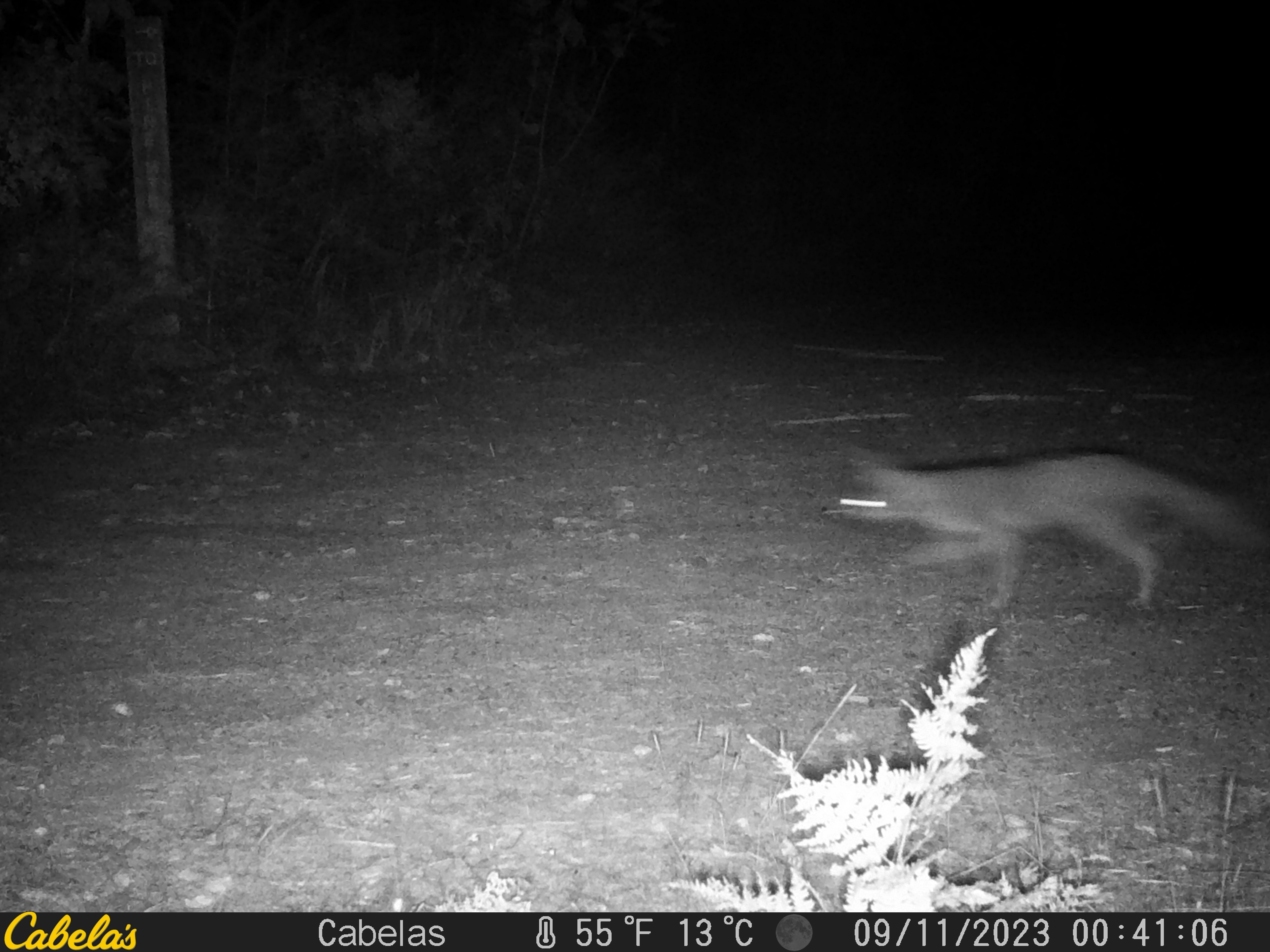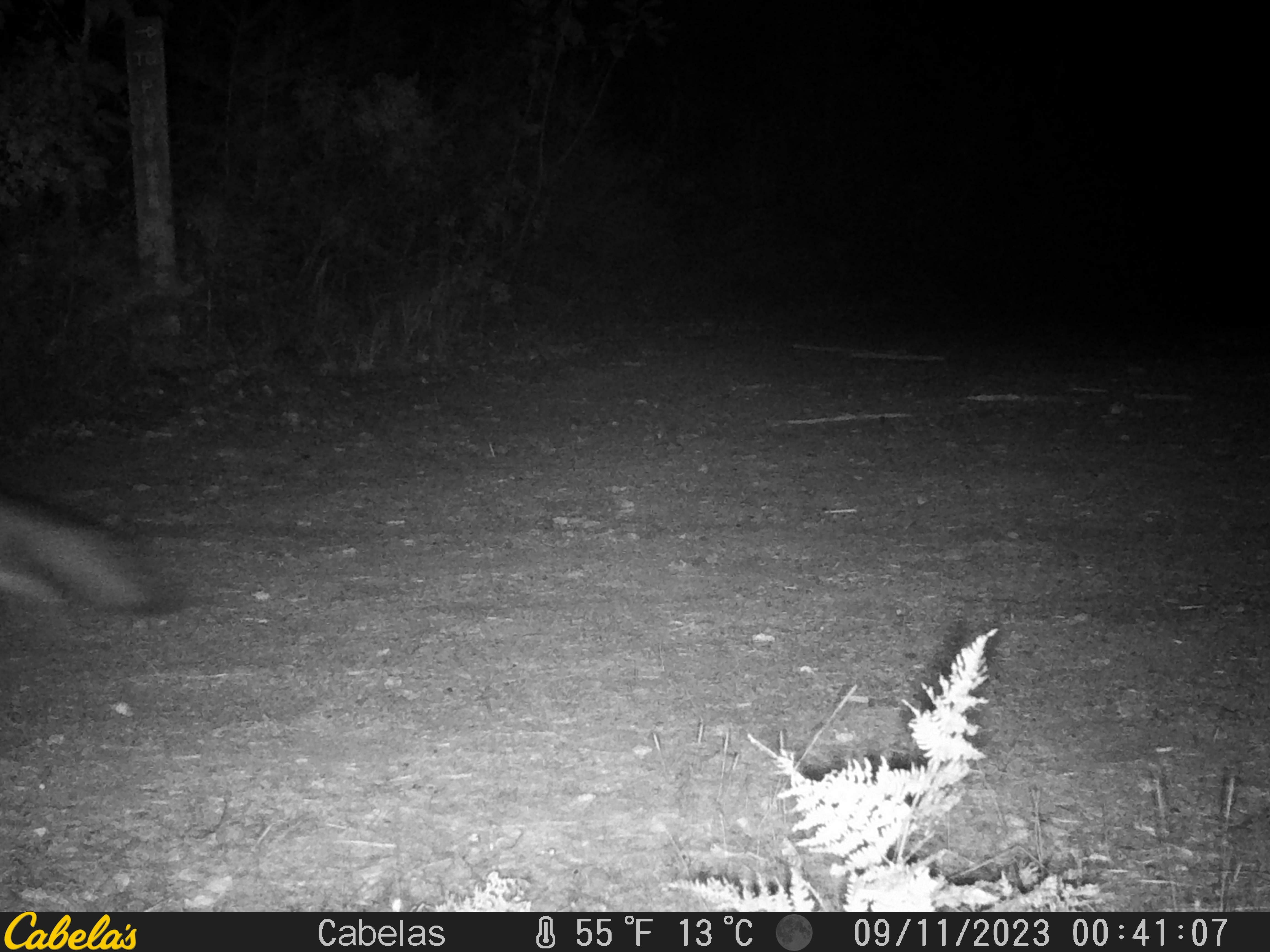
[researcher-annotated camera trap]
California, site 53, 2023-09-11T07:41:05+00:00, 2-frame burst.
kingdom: Animalia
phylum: Chordata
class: Mammalia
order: Carnivora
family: Canidae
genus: Urocyon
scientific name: Urocyon cinereoargenteus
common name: gray fox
Gray fox (Urocyon cinereoargenteus).